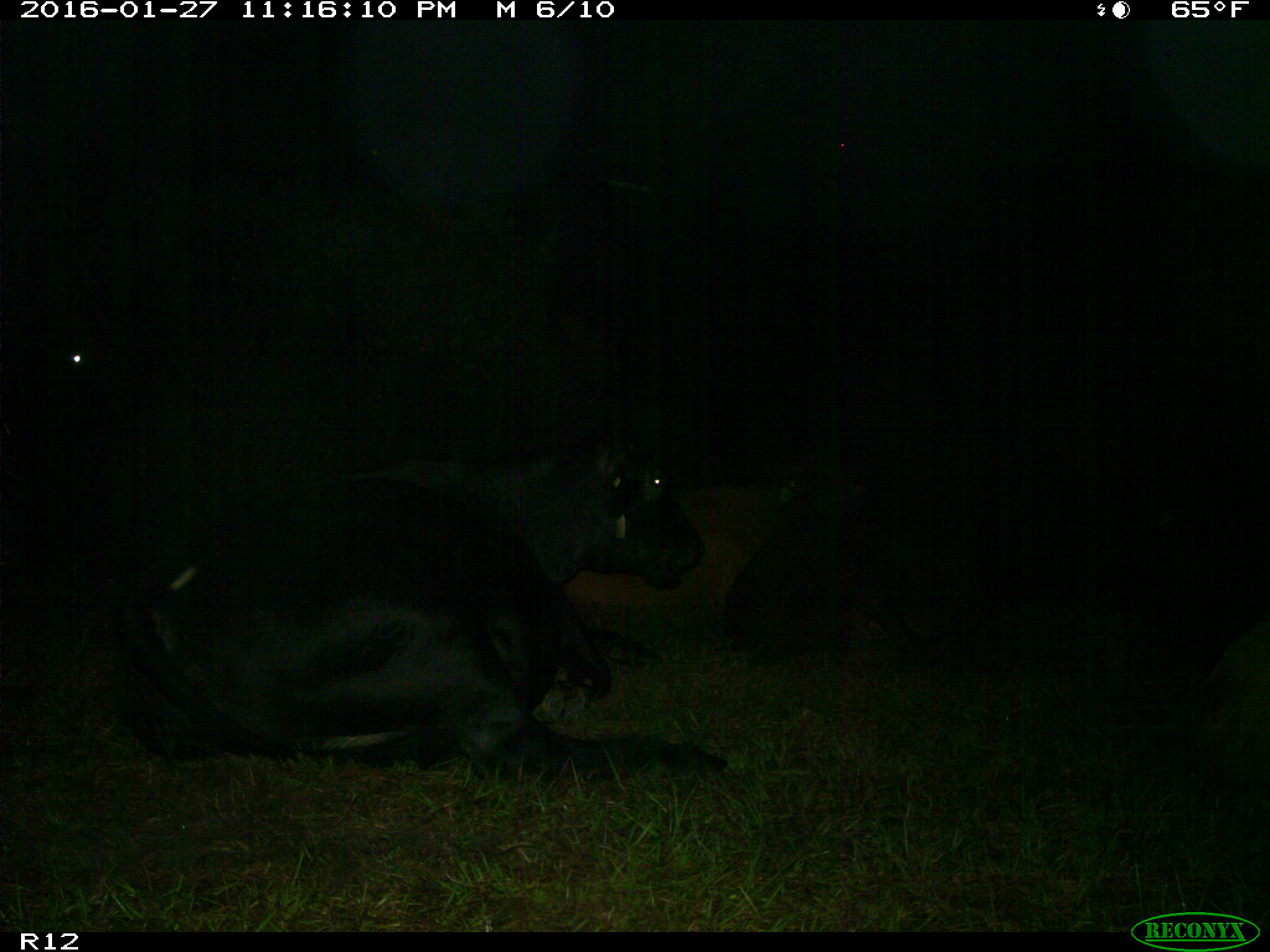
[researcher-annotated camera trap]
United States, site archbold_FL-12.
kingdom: Animalia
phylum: Chordata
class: Mammalia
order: Artiodactyla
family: Bovidae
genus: Bos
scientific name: Bos taurus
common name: domestic cow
Bos taurus (domestic cow).